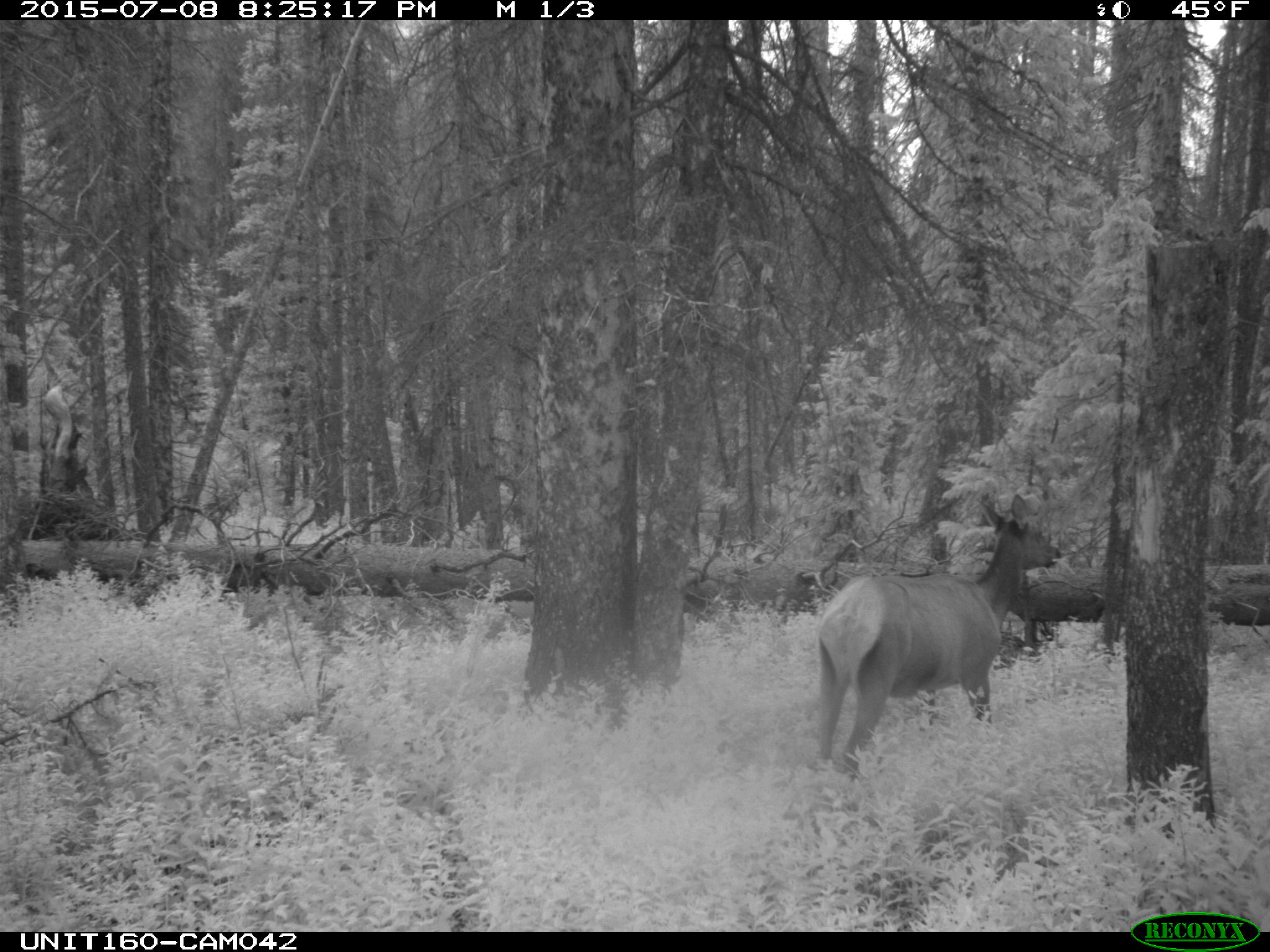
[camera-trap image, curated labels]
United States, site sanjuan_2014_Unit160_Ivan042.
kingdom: Animalia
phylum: Chordata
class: Mammalia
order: Artiodactyla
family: Cervidae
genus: Cervus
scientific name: Cervus elaphus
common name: red deer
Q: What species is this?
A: Cervus elaphus (red deer).